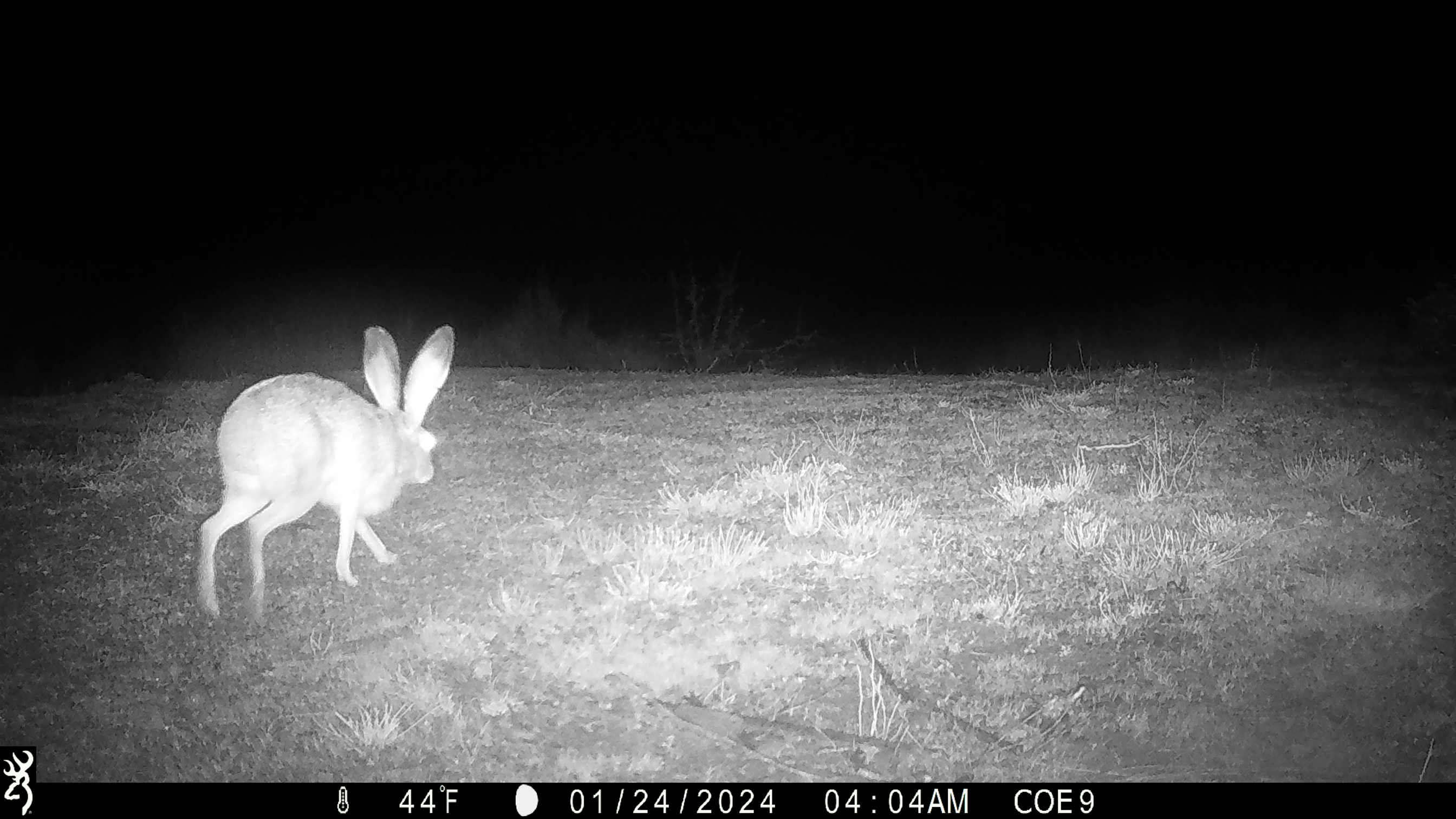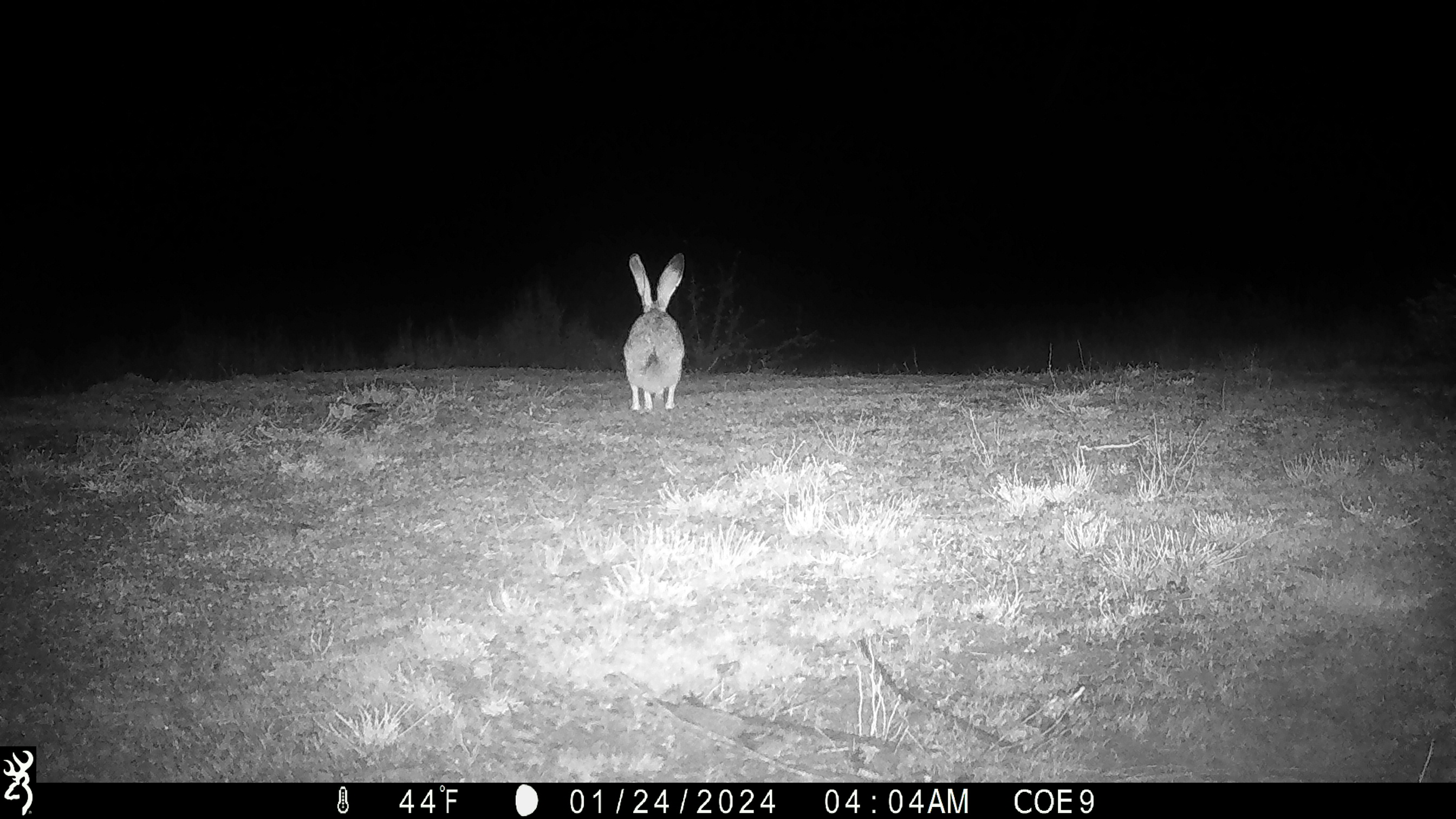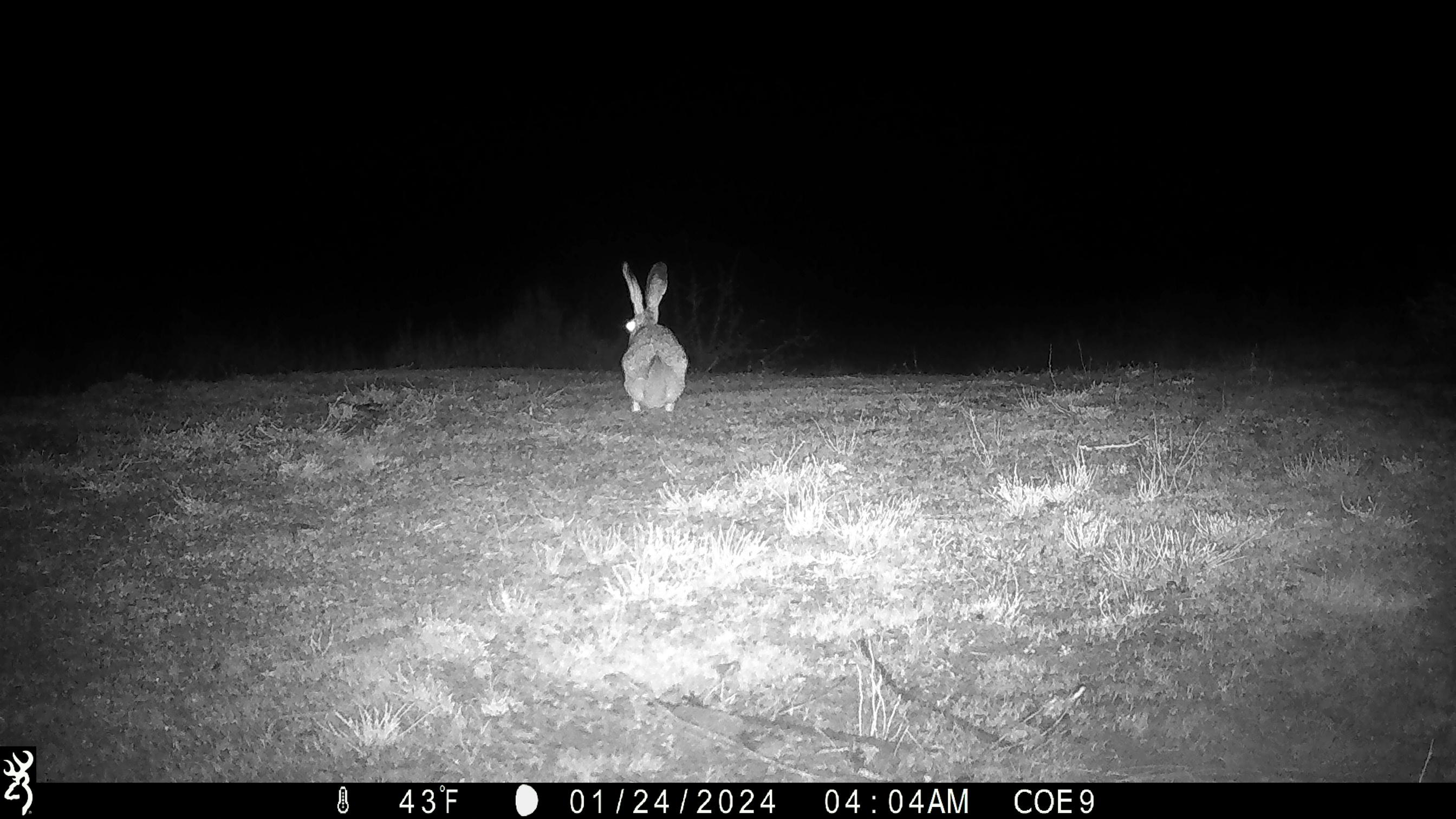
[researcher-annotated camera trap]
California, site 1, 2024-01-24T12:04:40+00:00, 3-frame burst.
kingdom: Animalia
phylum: Chordata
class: Mammalia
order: Lagomorpha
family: Leporidae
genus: Lepus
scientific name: Lepus californicus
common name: black-tailed jackrabbit